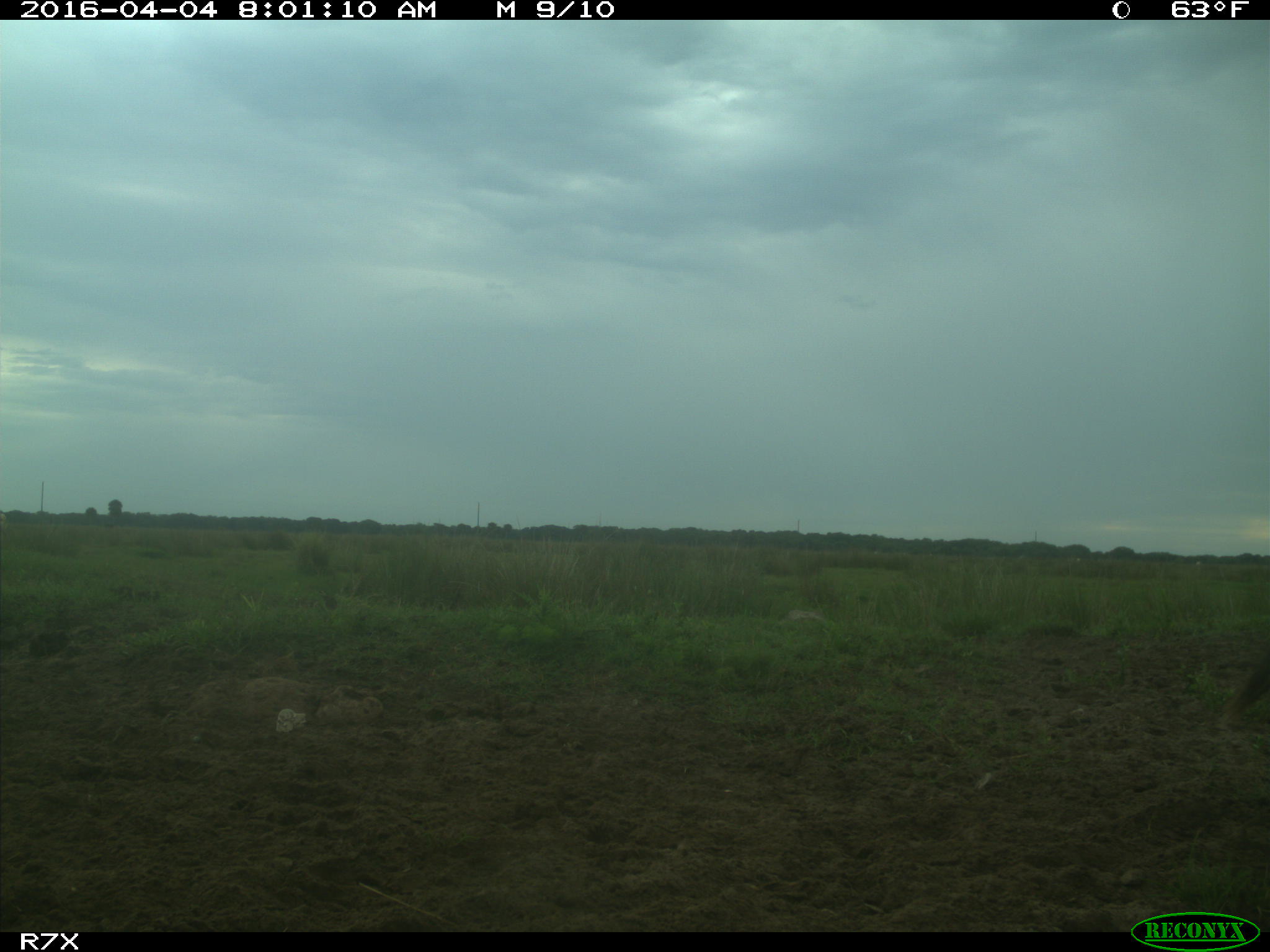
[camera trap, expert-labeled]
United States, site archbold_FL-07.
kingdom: Animalia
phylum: Chordata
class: Mammalia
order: Artiodactyla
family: Bovidae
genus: Bos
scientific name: Bos taurus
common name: domestic cow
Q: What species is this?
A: Bos taurus (domestic cow).